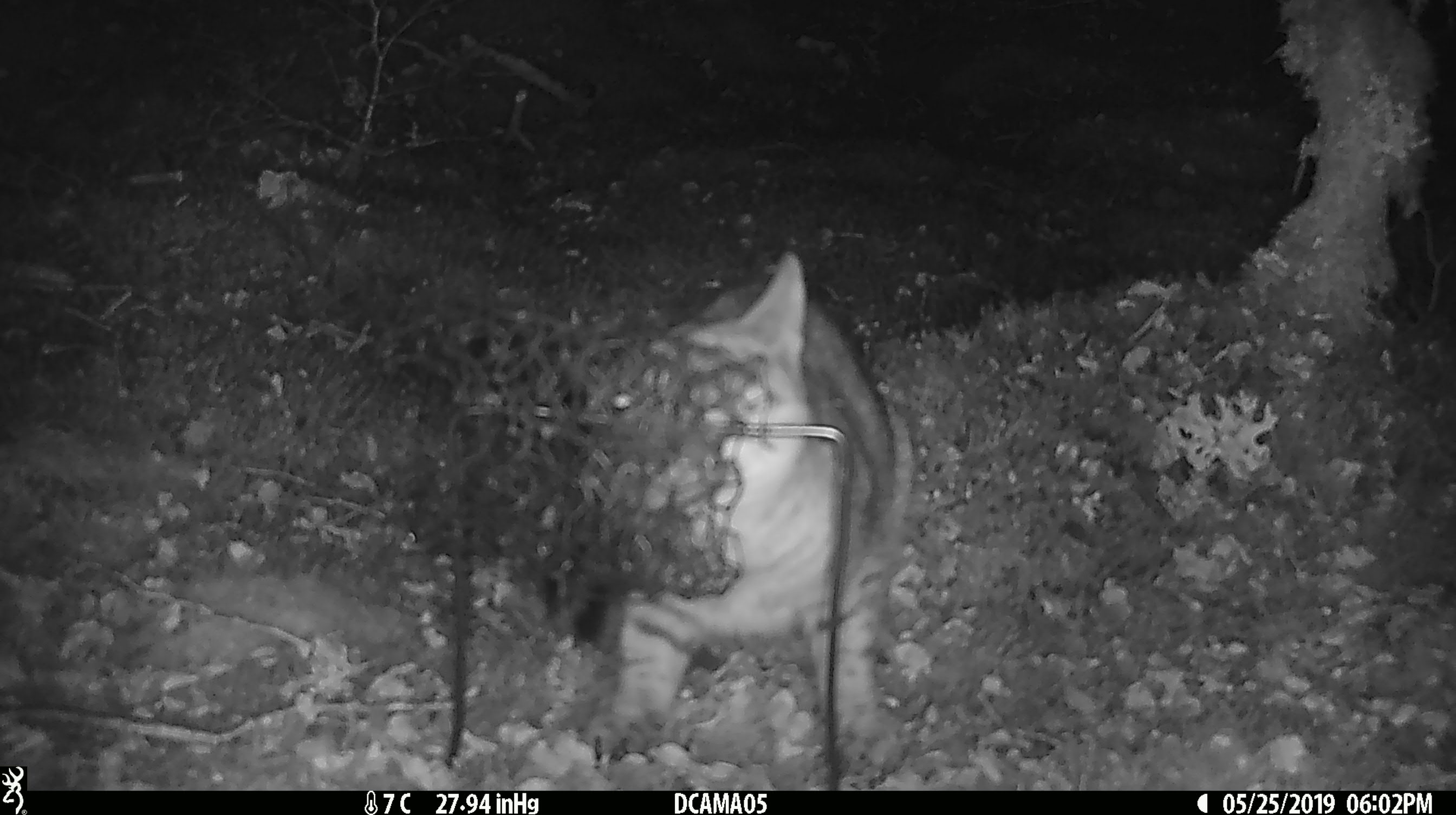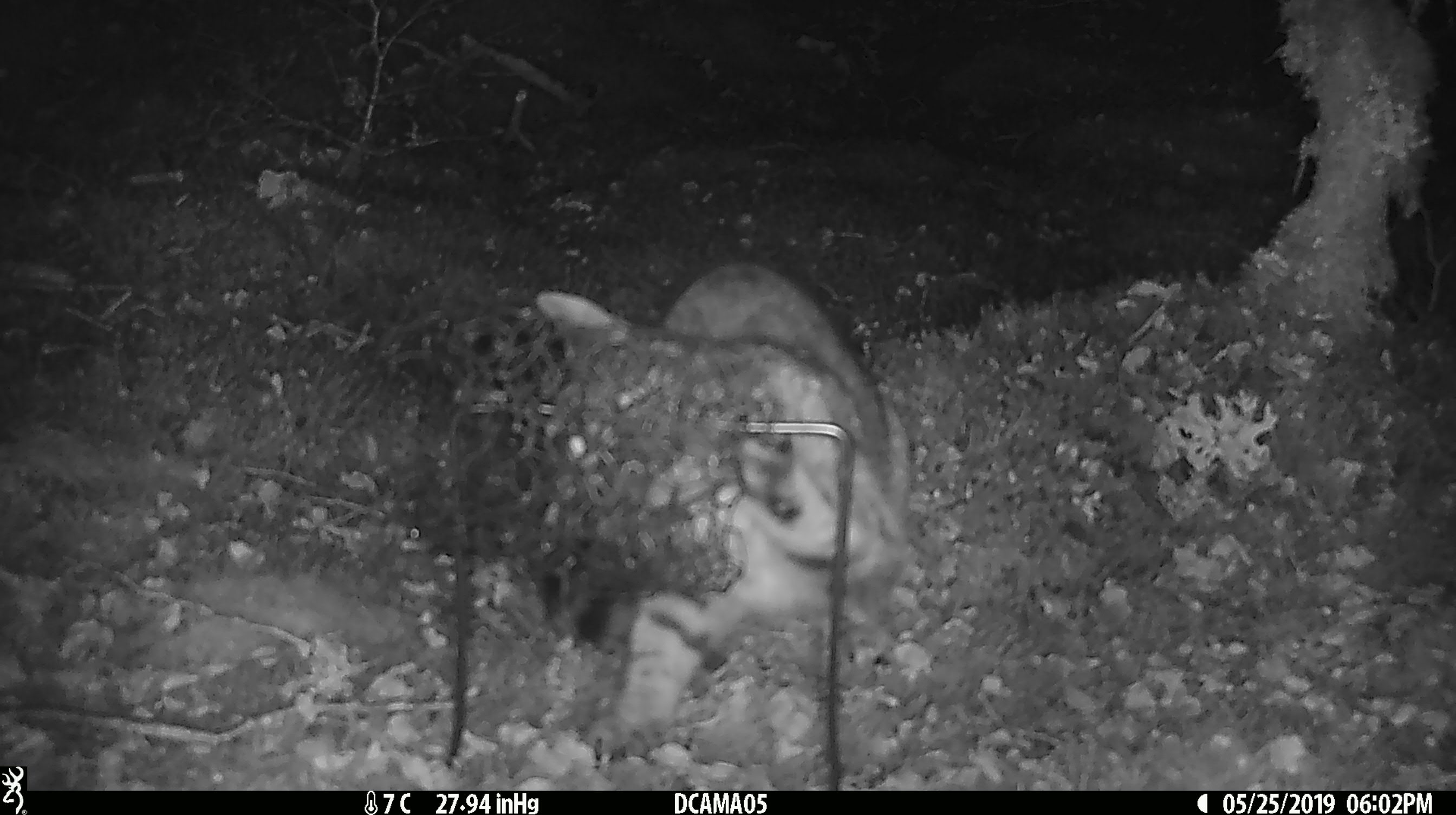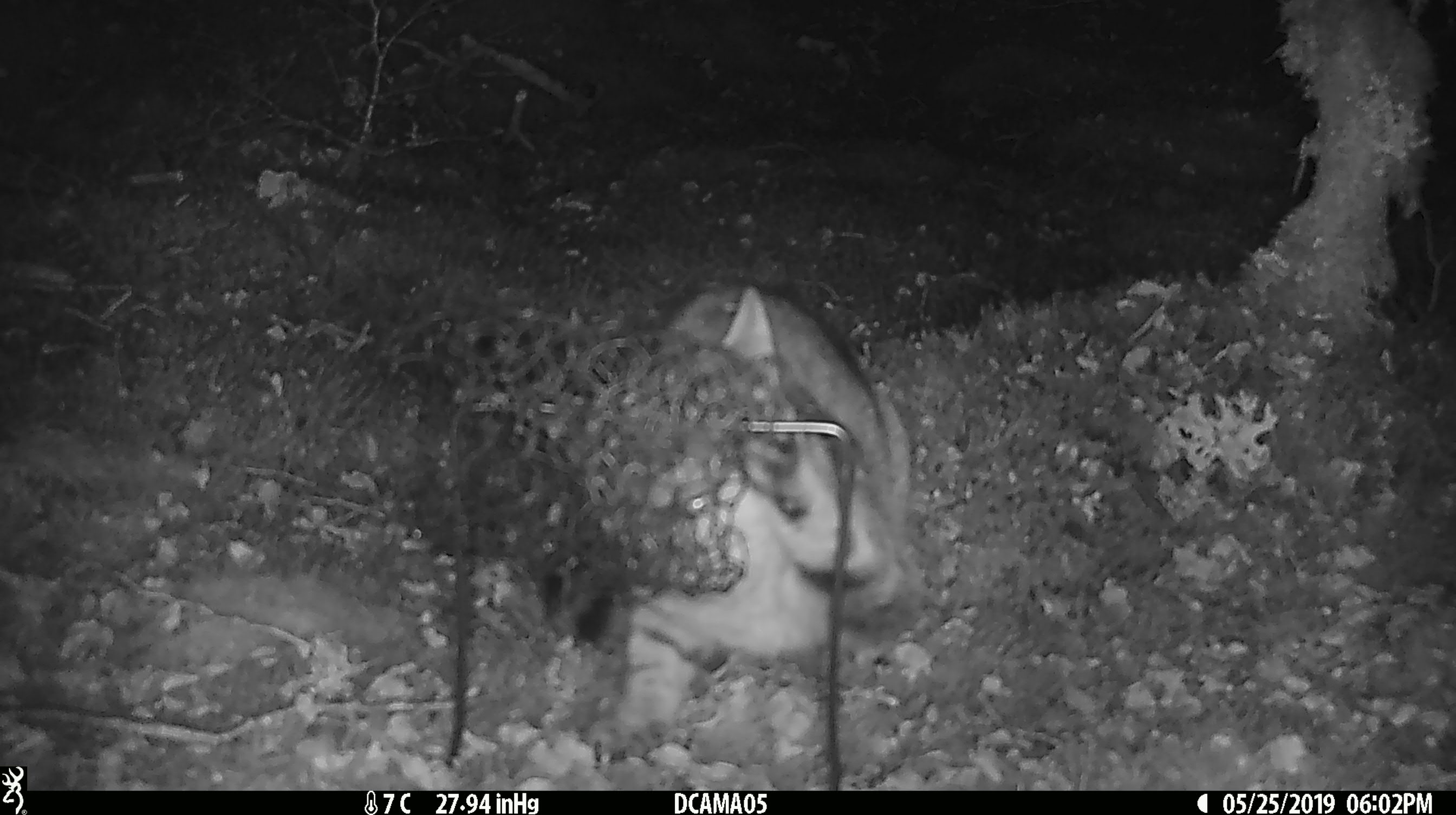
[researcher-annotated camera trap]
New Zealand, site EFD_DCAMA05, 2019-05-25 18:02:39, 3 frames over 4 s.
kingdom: Animalia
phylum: Chordata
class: Mammalia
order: Carnivora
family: Felidae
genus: Felis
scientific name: Felis catus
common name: domestic cat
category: cat